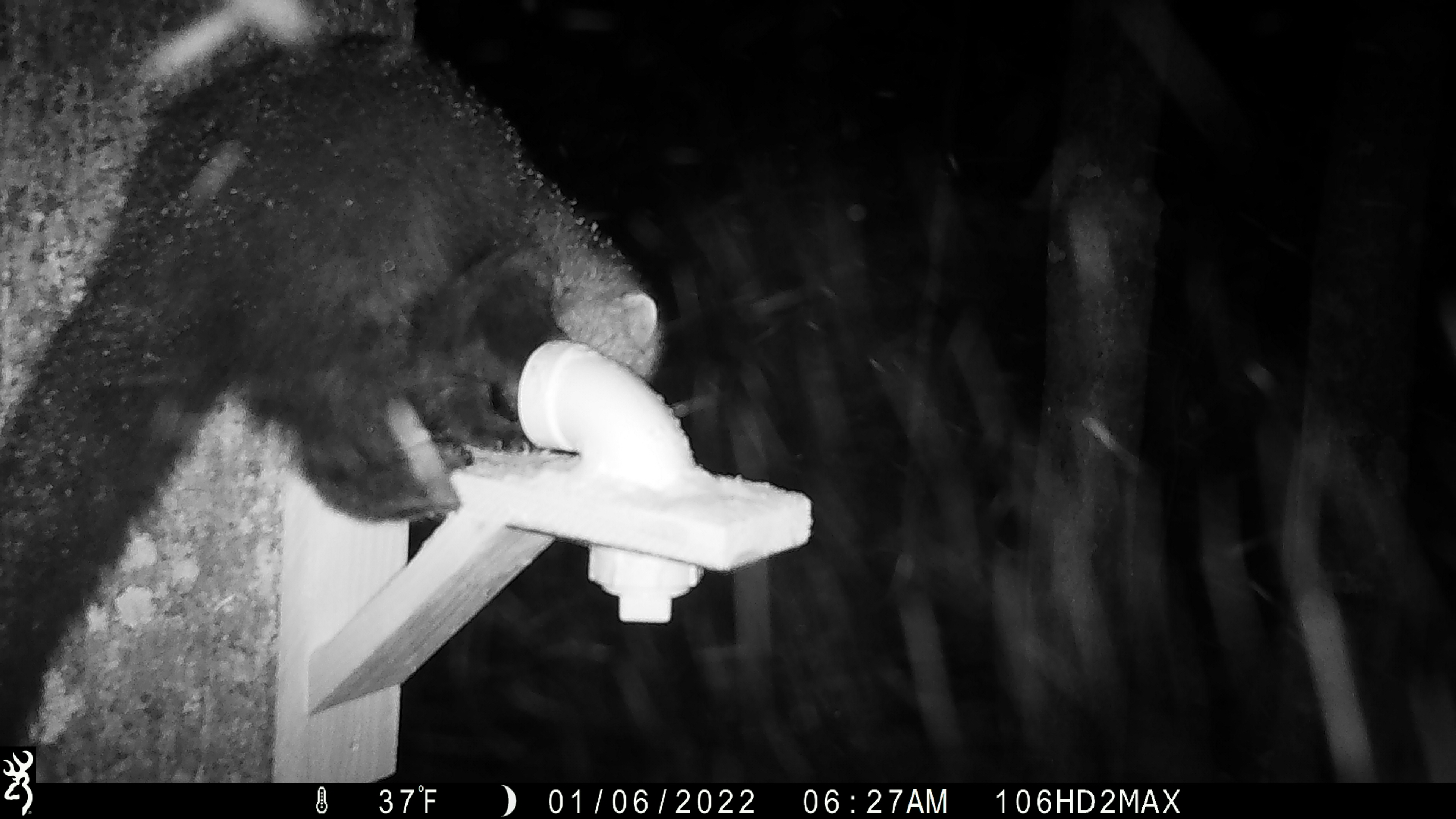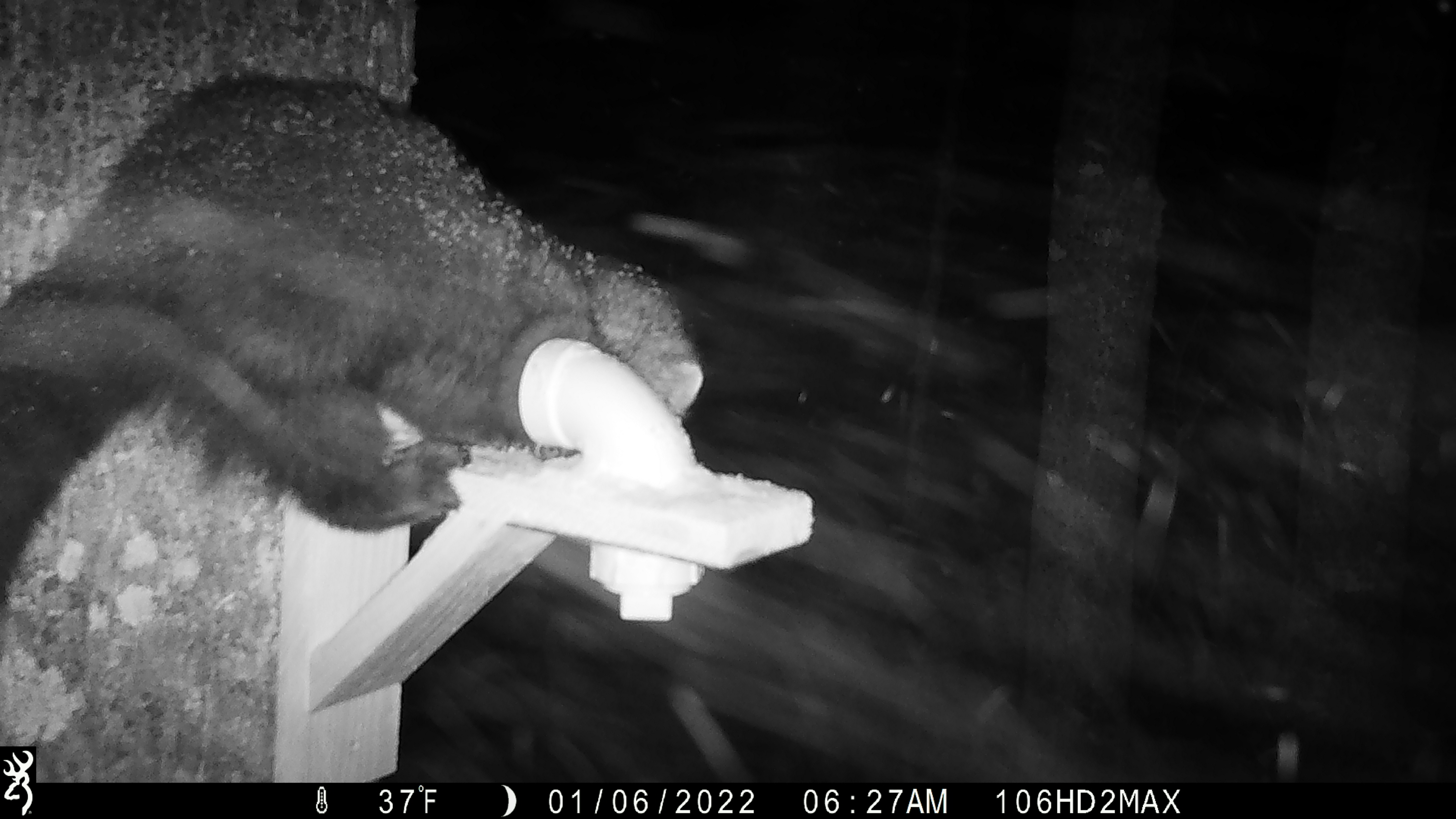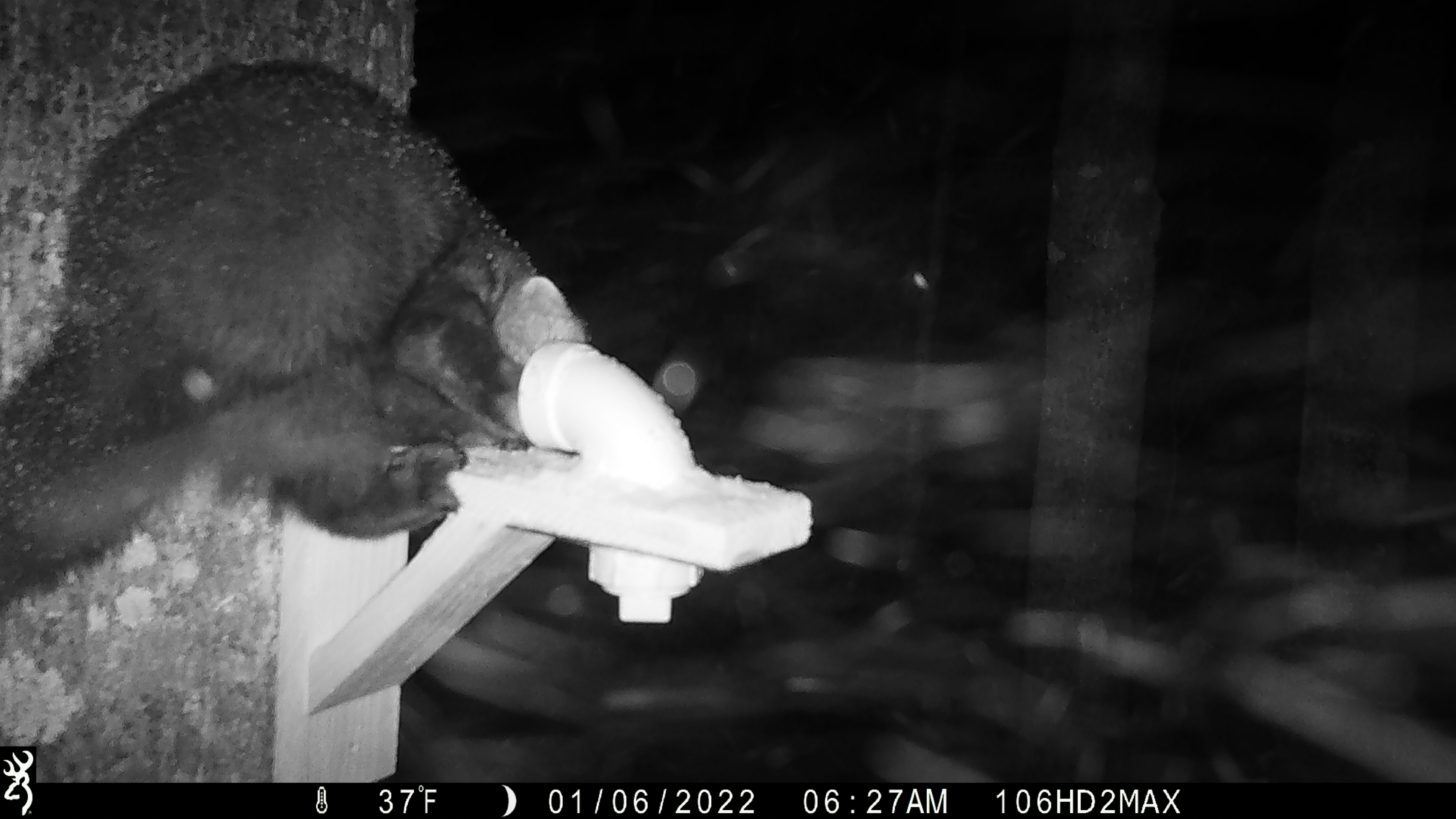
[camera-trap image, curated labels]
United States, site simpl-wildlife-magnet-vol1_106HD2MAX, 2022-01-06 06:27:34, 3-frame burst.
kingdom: Animalia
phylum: Chordata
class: Mammalia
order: Carnivora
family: Mustelidae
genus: Pekania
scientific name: Pekania pennanti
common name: fisher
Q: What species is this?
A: Fisher (Pekania pennanti).